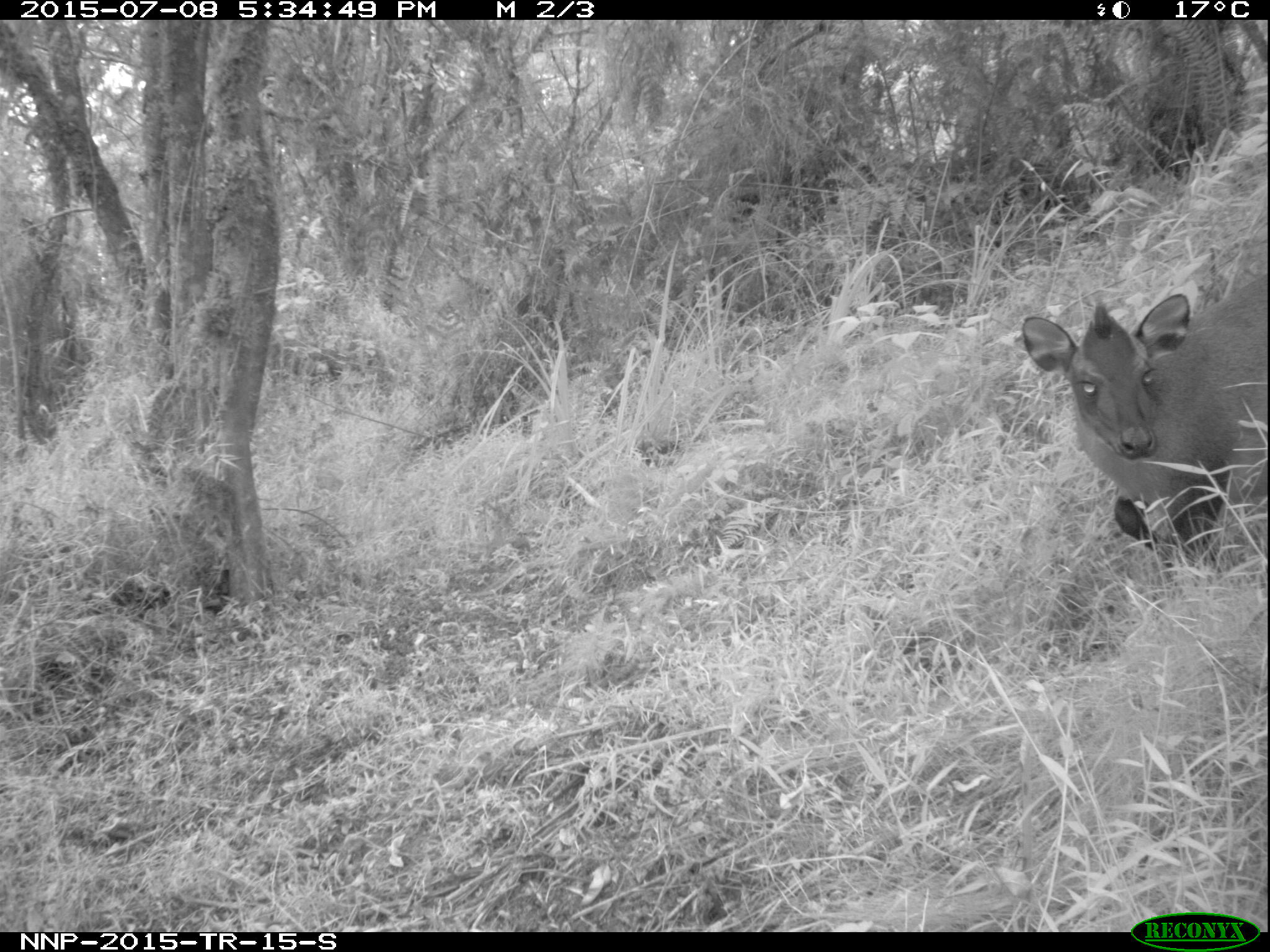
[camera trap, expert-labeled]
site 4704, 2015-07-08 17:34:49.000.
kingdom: Animalia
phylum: Chordata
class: Mammalia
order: Artiodactyla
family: Bovidae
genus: Cephalophus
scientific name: Cephalophus nigrifrons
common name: black-fronted duiker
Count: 1.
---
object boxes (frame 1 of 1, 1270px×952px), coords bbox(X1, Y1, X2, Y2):
cephalophus nigrifrons: bbox(1019, 269, 1270, 572)